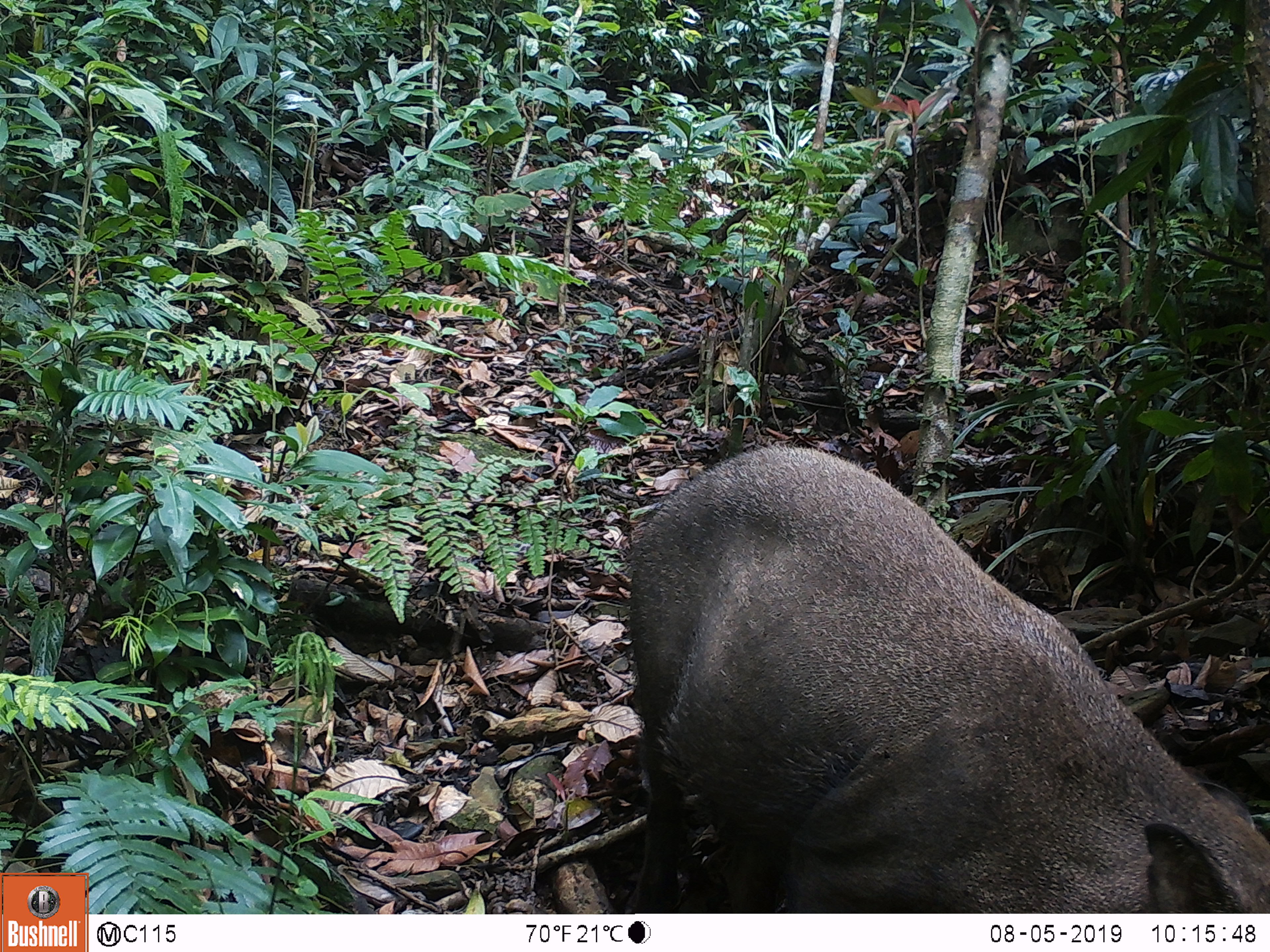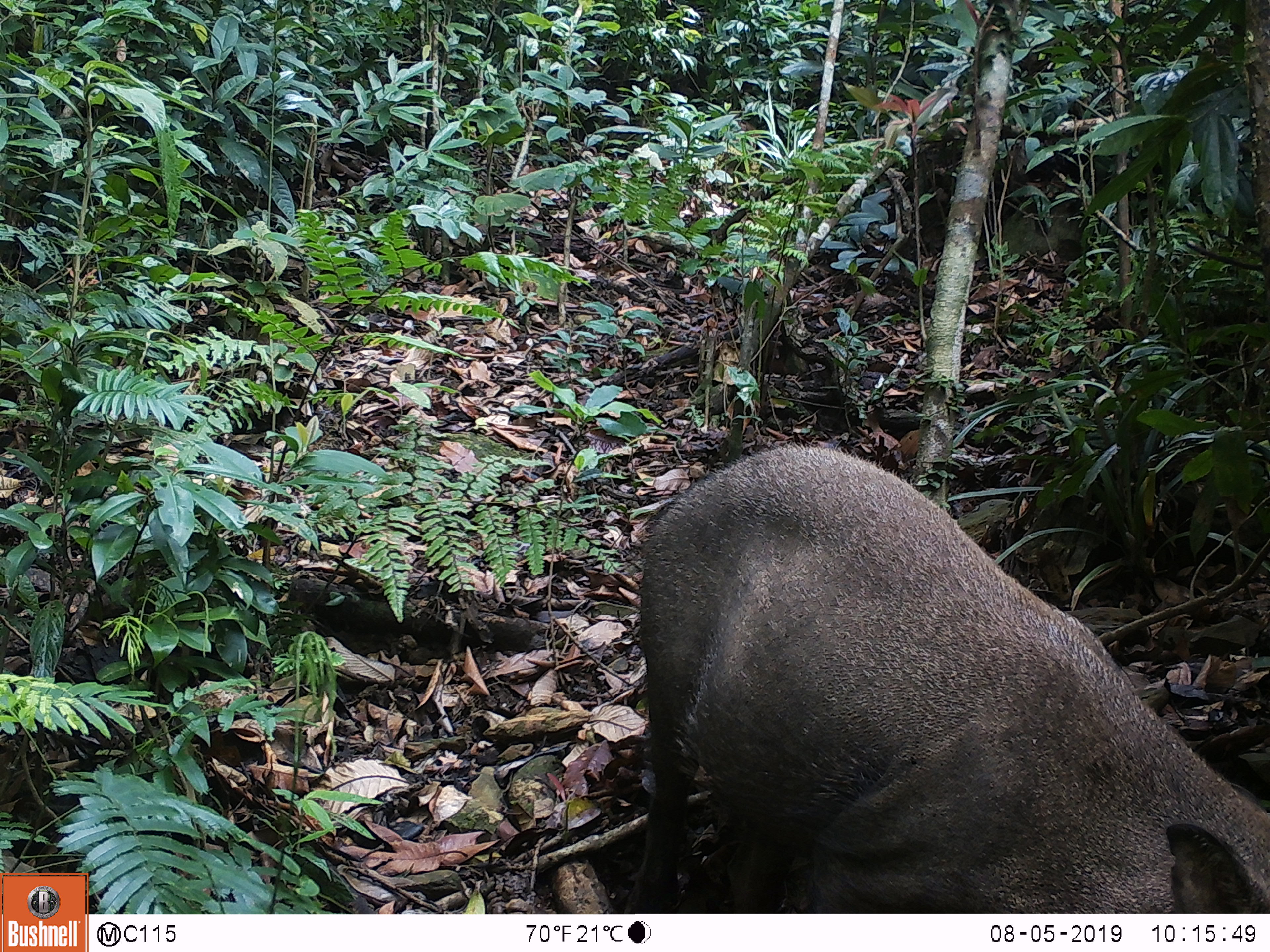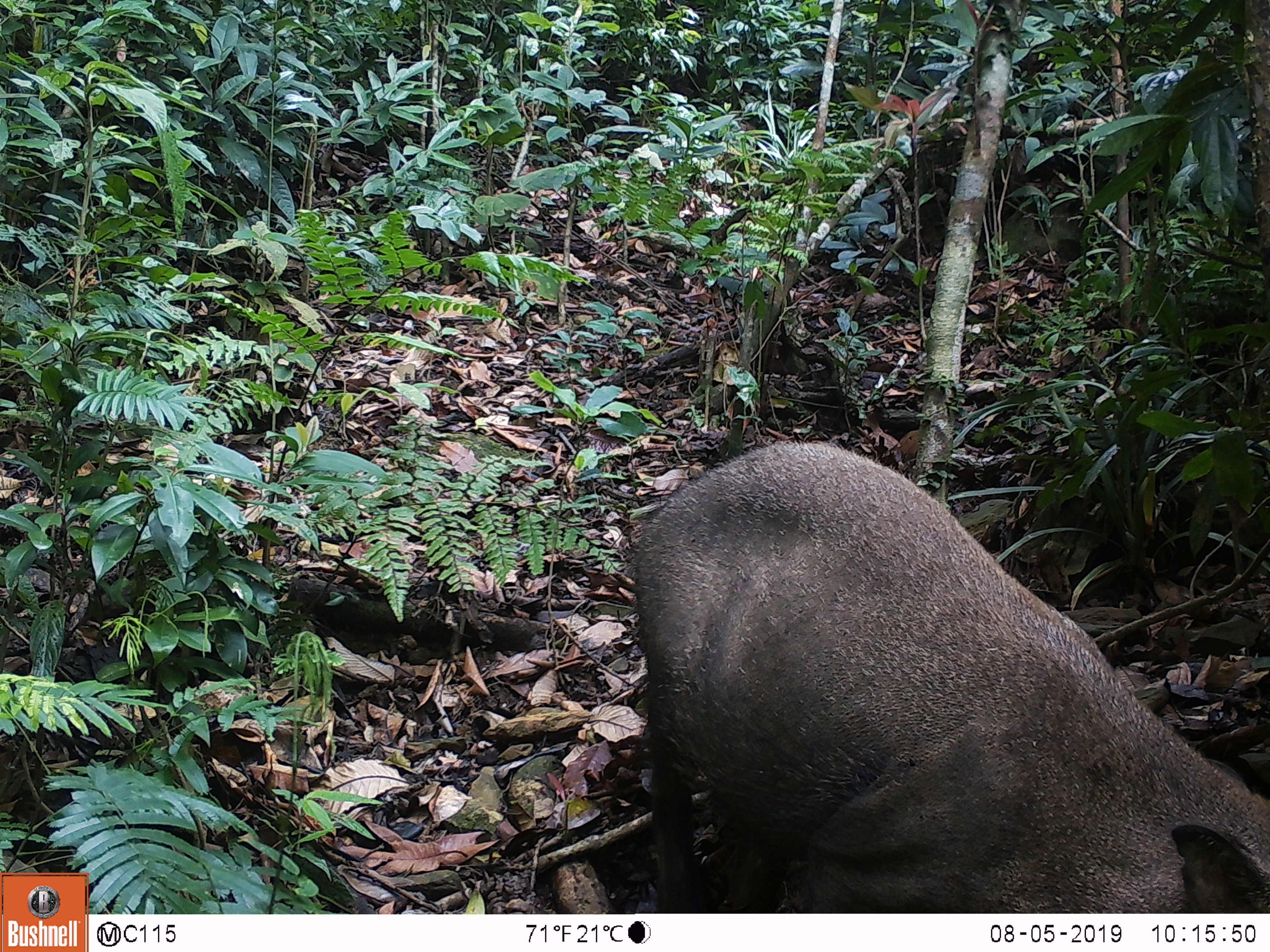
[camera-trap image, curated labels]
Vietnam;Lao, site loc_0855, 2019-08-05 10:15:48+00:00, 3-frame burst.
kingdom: Animalia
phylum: Chordata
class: Mammalia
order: Artiodactyla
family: Suidae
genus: Sus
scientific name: Sus scrofa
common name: eurasian wild pig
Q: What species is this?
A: Eurasian wild pig (Sus scrofa).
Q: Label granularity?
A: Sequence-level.